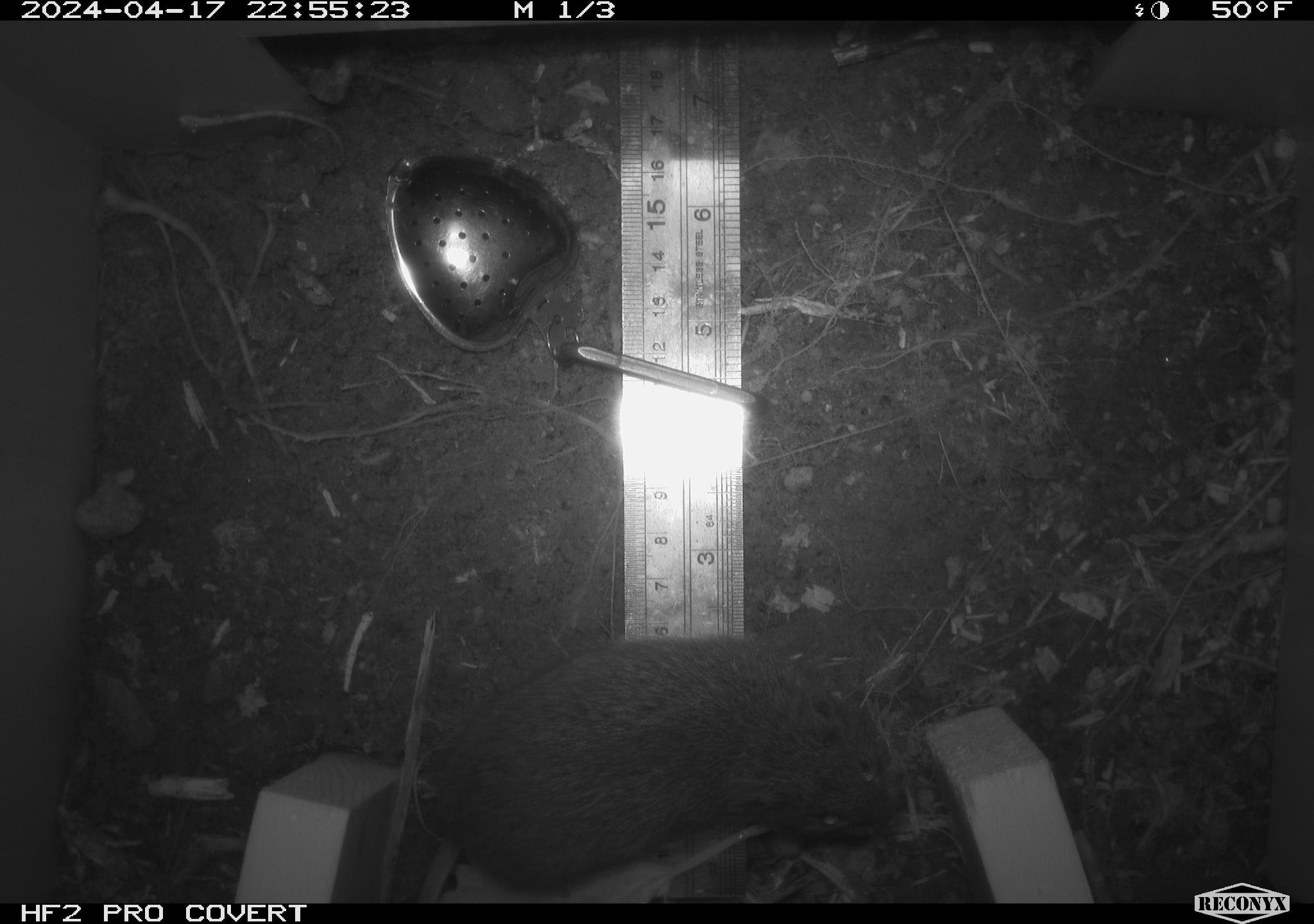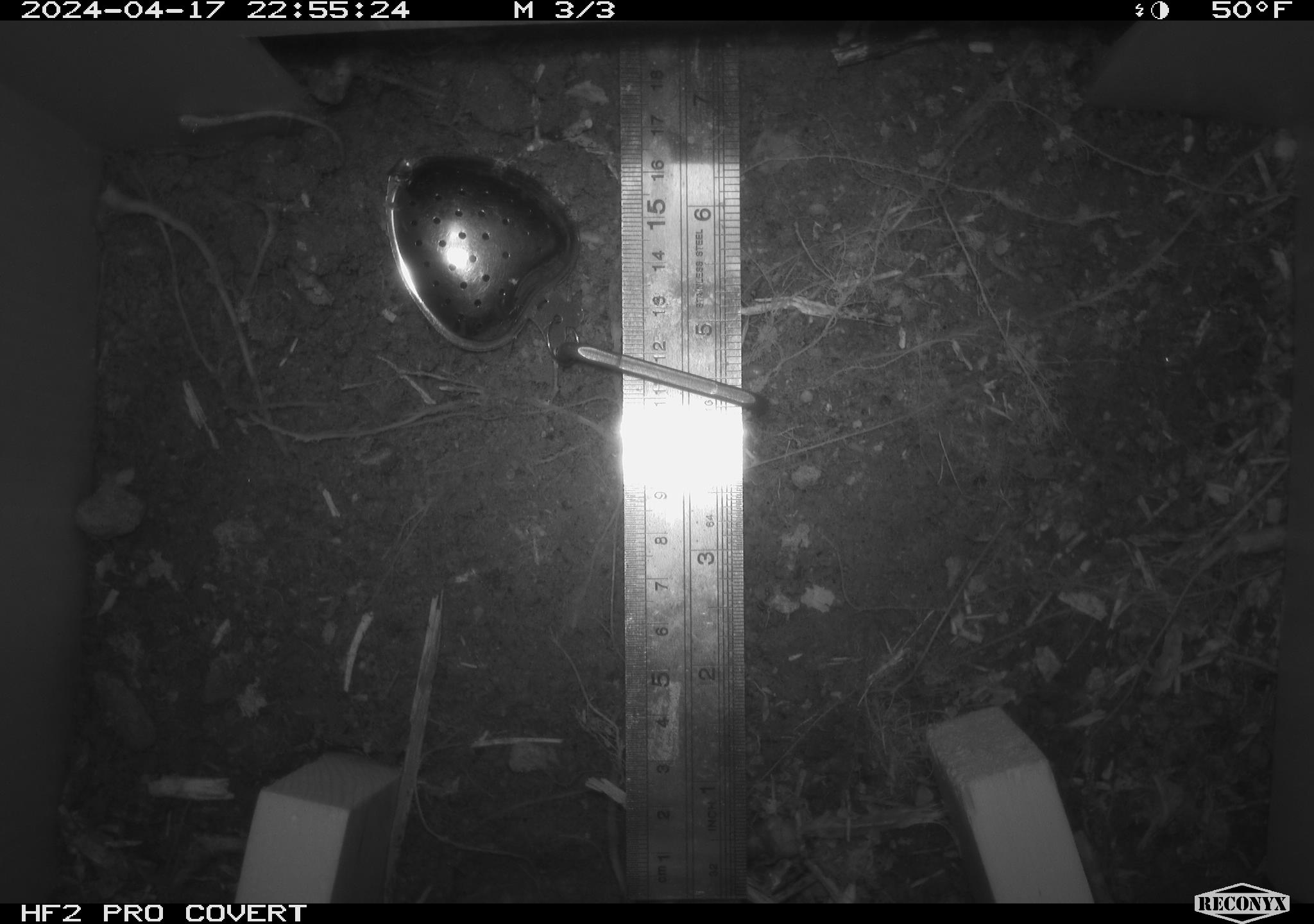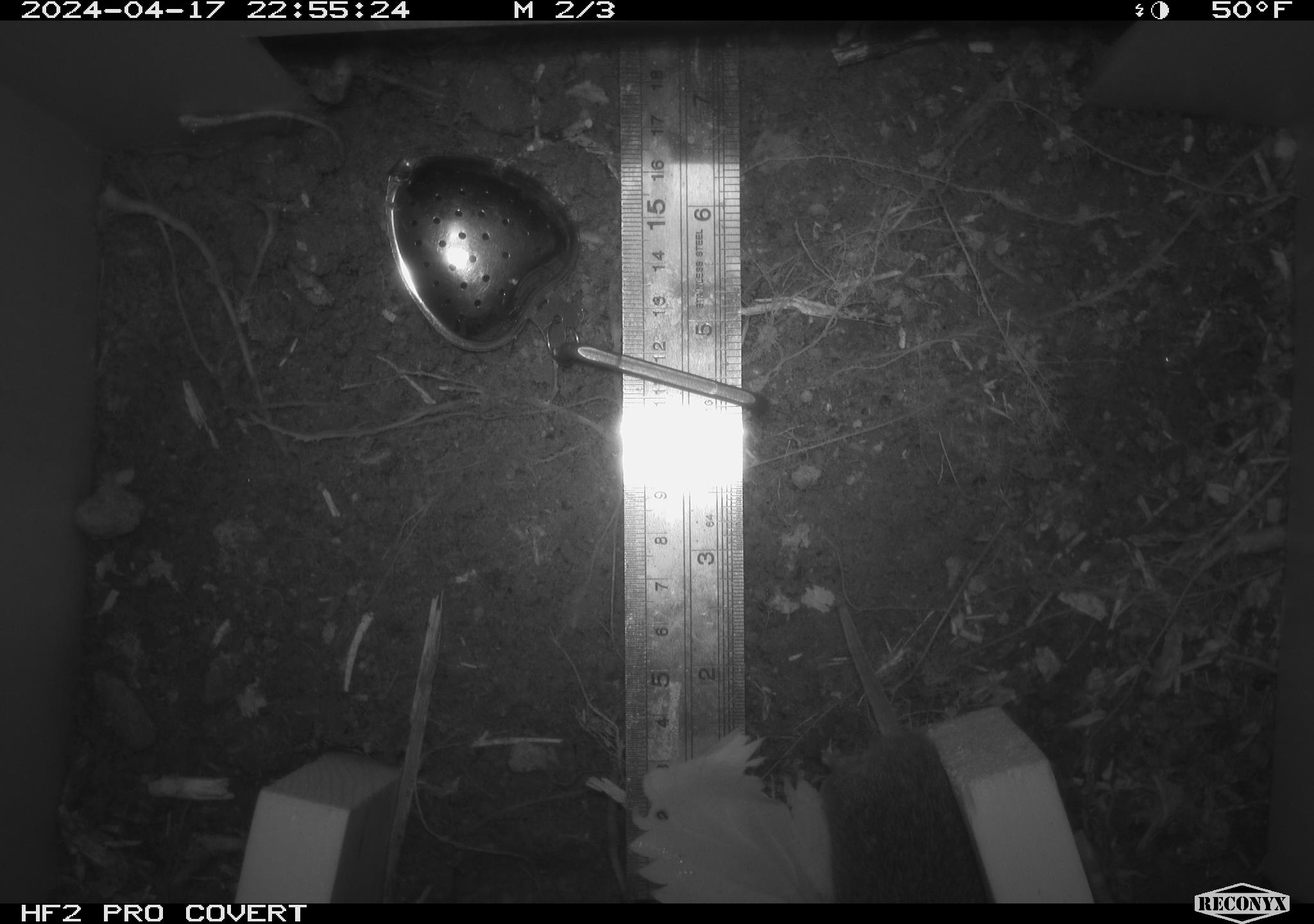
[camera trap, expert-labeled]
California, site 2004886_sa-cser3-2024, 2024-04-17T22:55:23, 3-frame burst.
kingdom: Animalia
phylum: Chordata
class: Mammalia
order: Rodentia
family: Cricetidae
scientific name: Cricetidae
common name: hamsters, voles, lemmings, and allies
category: cricetidae family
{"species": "cricetidae family (hamsters, voles, lemmings, and allies) (Cricetidae)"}